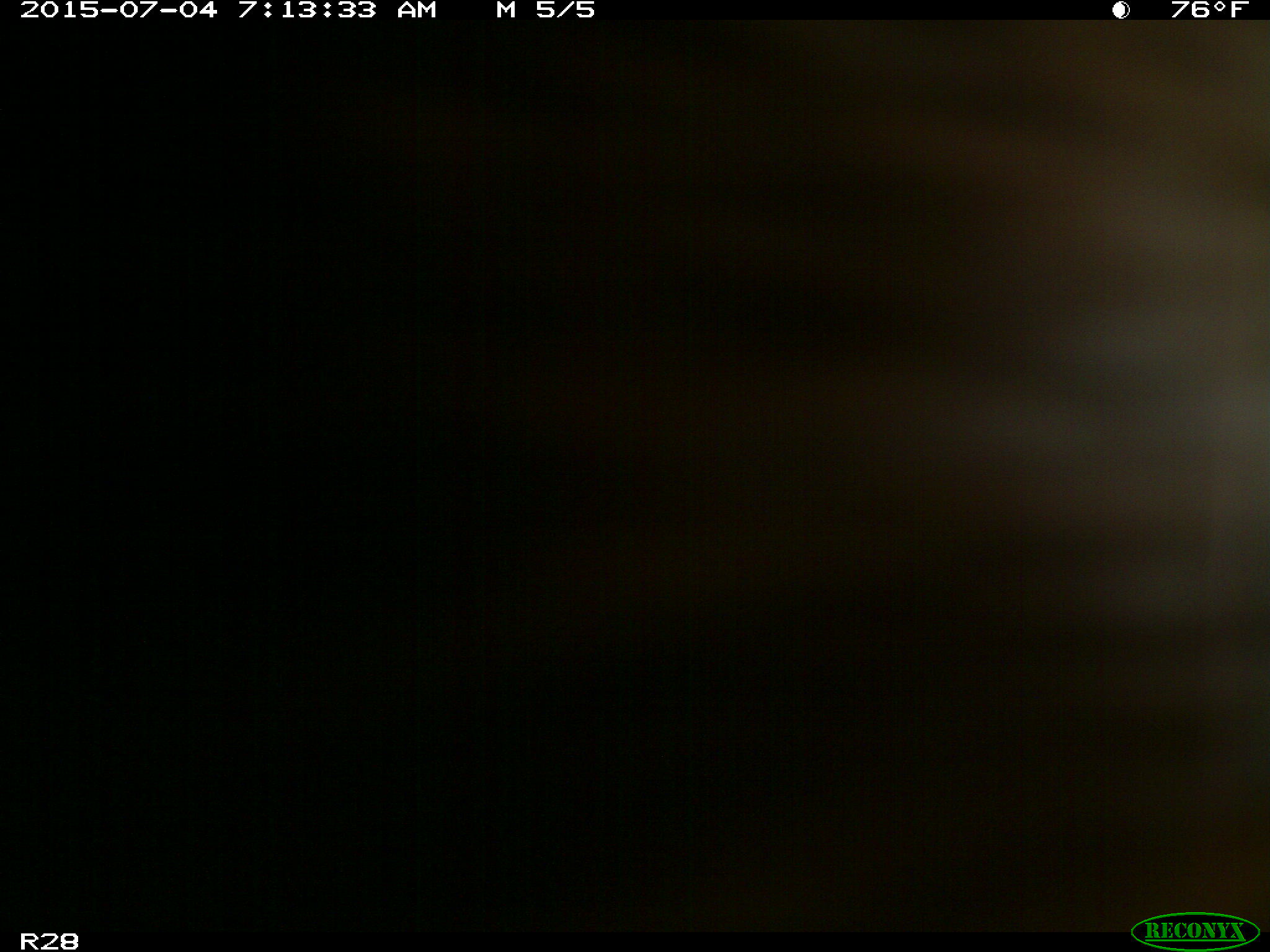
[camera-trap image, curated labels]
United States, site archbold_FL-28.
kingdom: Animalia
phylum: Chordata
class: Mammalia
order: Artiodactyla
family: Bovidae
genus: Bos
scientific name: Bos taurus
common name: domestic cow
Bos taurus (domestic cow).